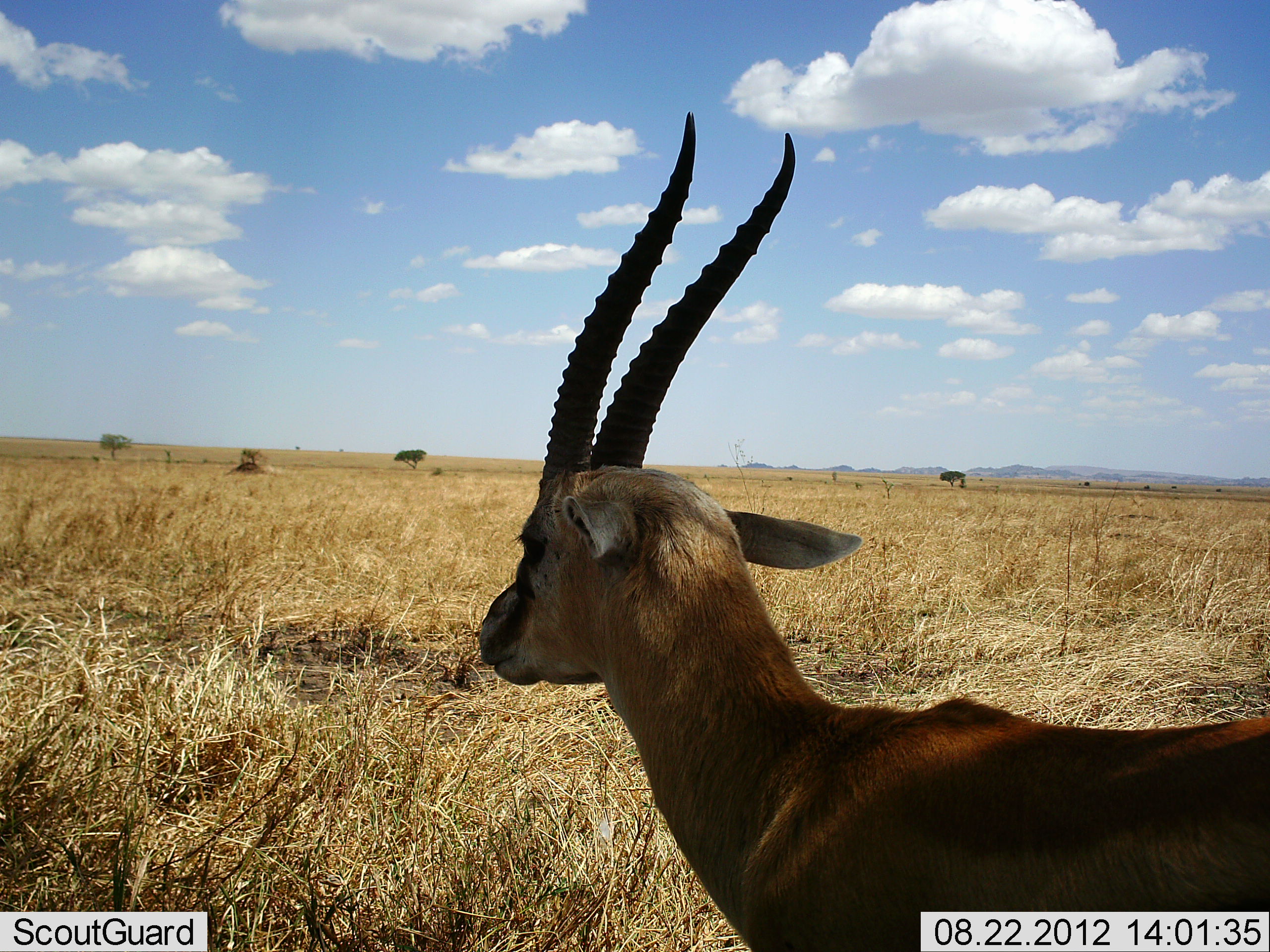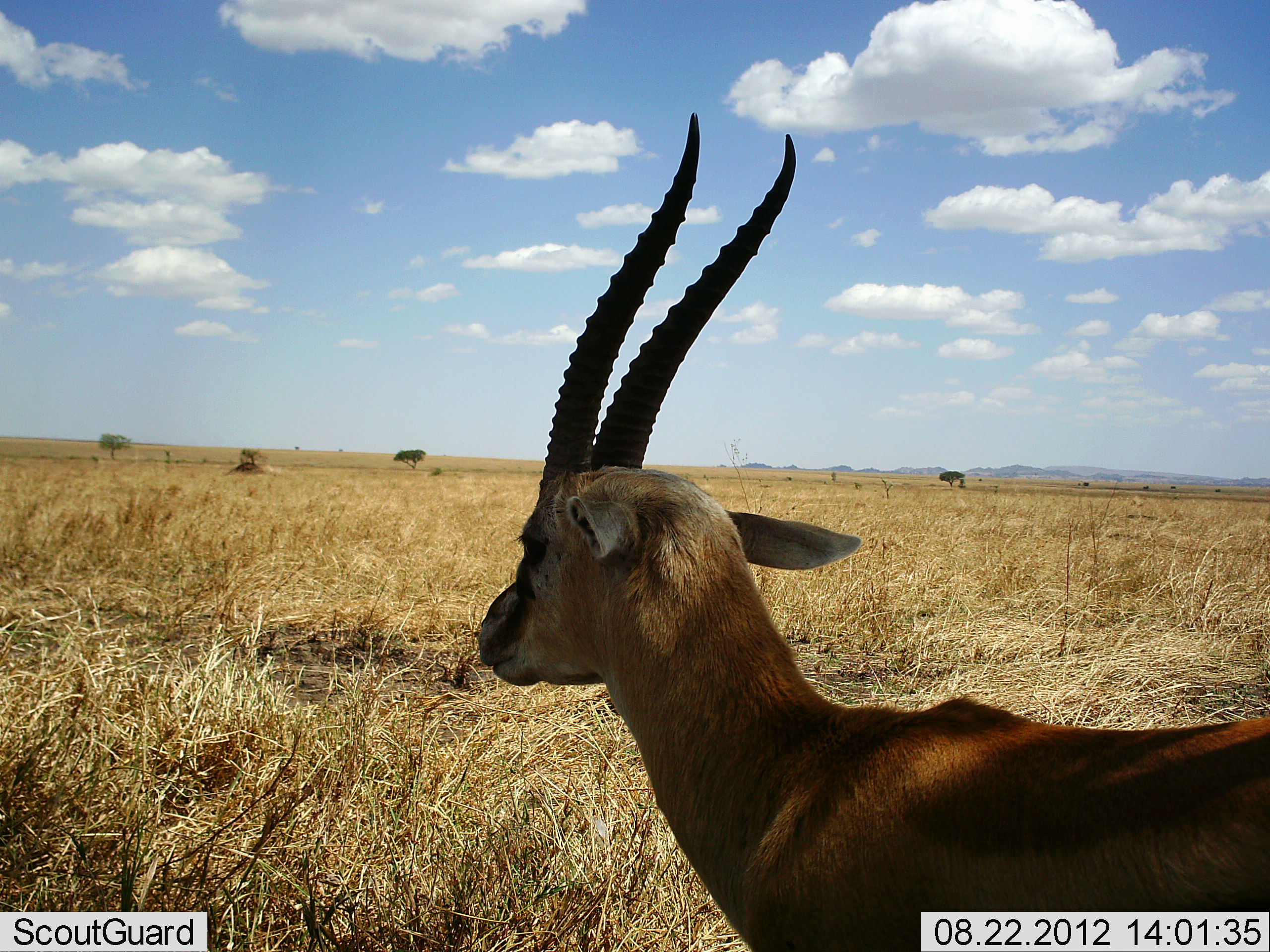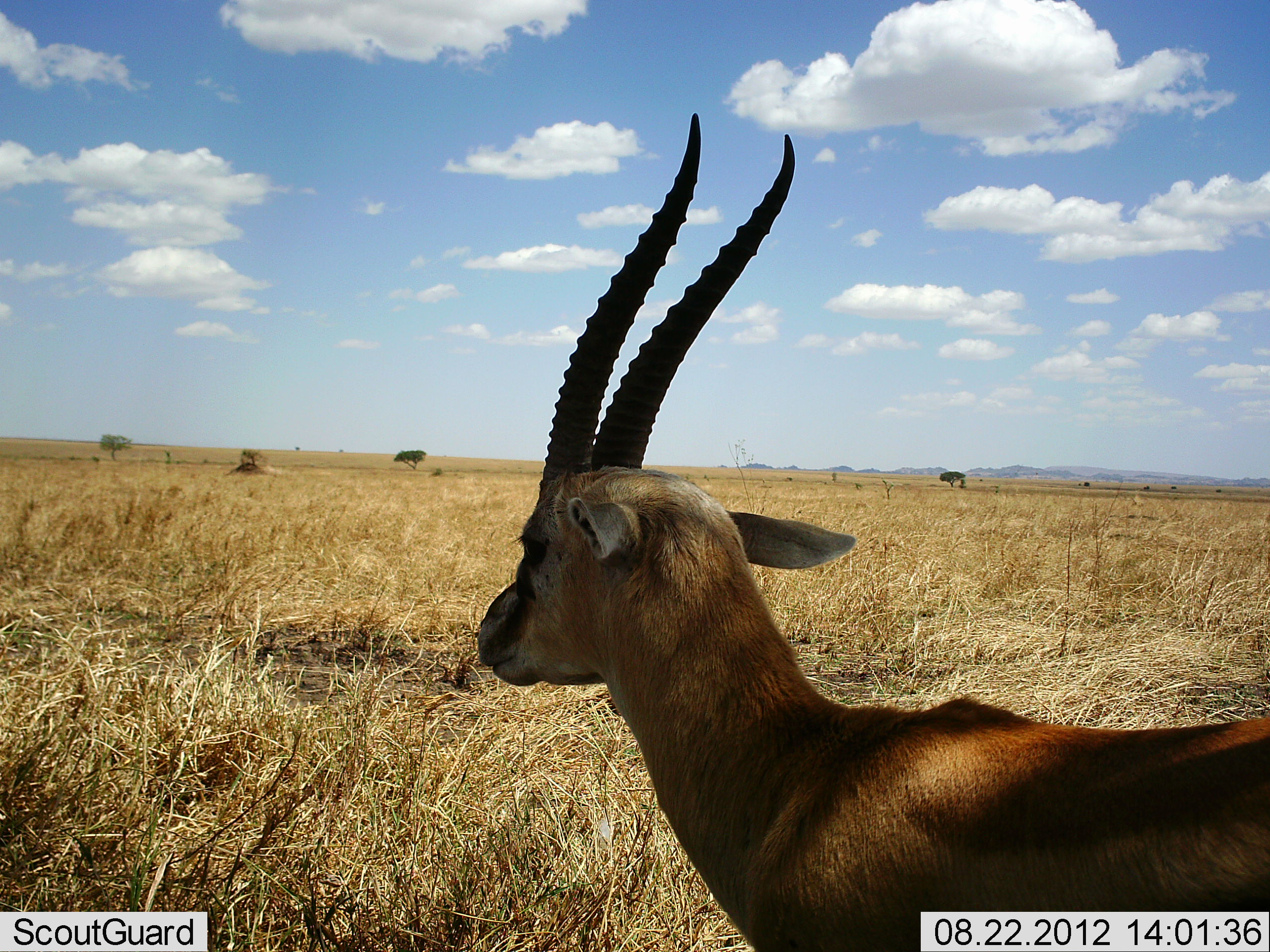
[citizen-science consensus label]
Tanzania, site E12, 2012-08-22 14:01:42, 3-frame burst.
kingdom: Animalia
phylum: Chordata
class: Mammalia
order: Artiodactyla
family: Bovidae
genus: Eudorcas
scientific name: Eudorcas thomsonii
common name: thomson's gazelle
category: gazellethomsons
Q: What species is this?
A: Gazellethomsons (thomson's gazelle) (Eudorcas thomsonii).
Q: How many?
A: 1.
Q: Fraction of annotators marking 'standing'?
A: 100%.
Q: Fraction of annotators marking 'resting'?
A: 0%.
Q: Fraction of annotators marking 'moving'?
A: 0%.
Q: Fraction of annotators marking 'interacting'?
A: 0%.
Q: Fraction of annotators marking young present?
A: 0%.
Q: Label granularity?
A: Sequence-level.